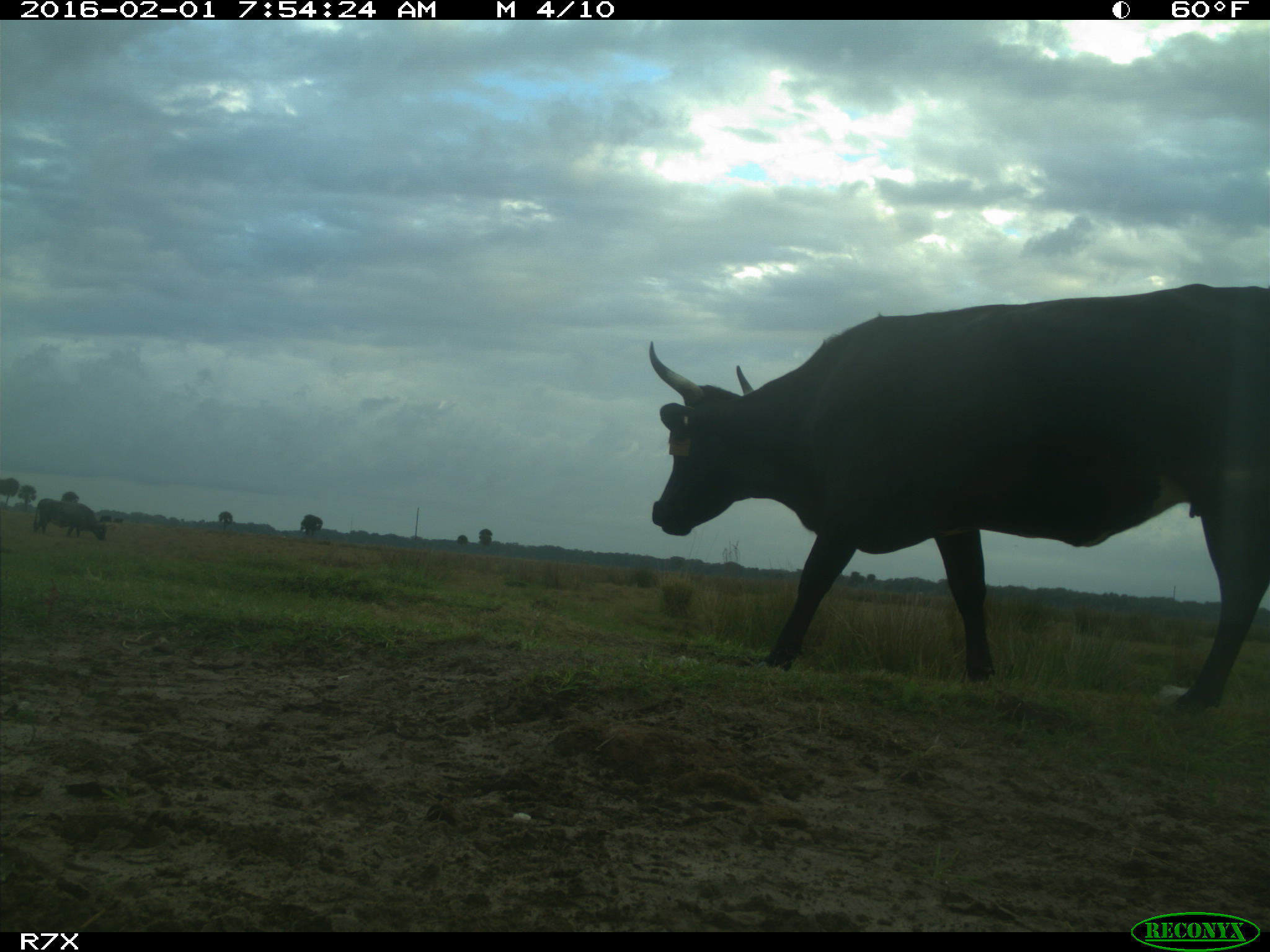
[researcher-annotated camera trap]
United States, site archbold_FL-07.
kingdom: Animalia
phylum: Chordata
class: Mammalia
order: Artiodactyla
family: Bovidae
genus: Bos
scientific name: Bos taurus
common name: domestic cow